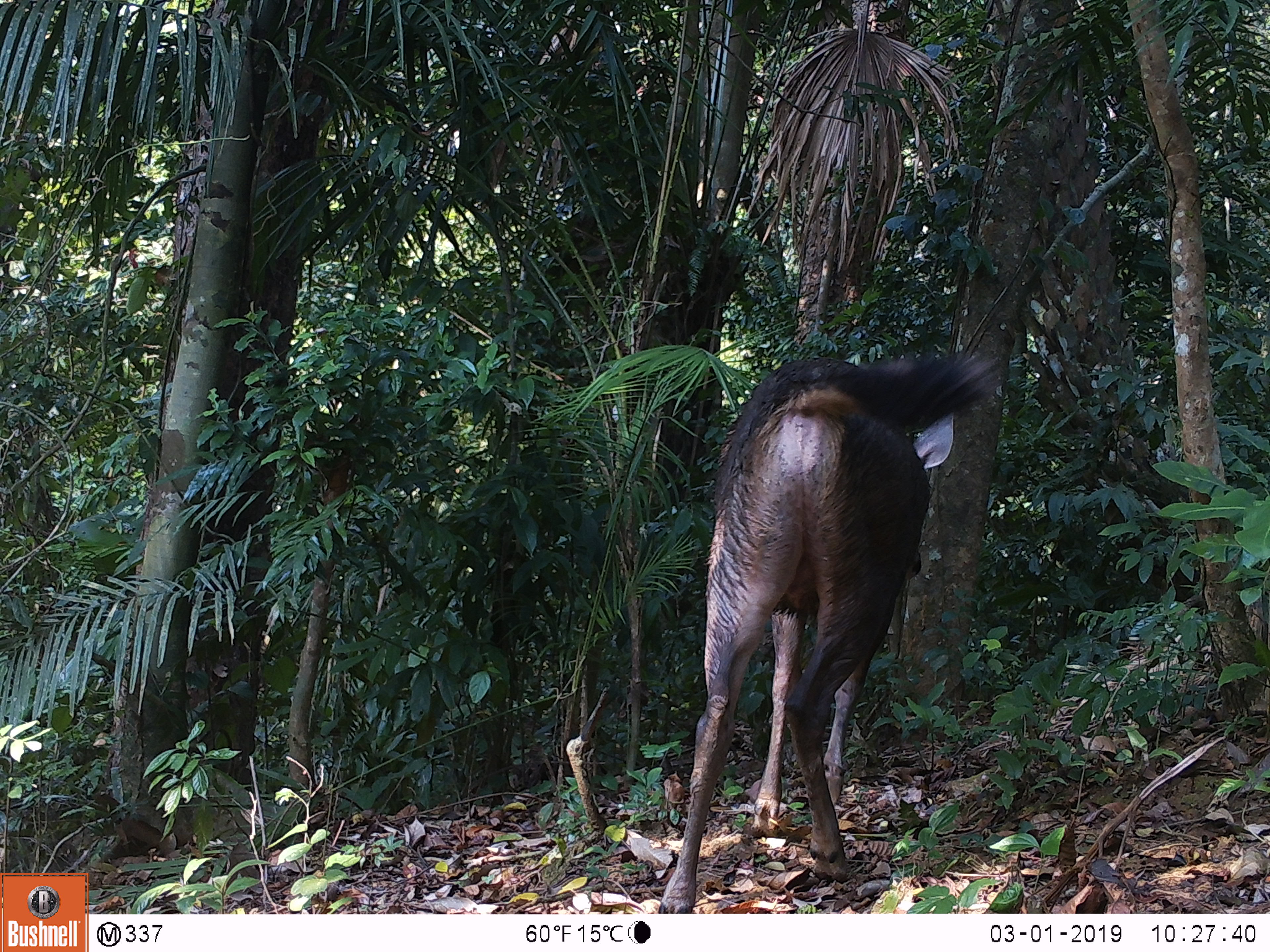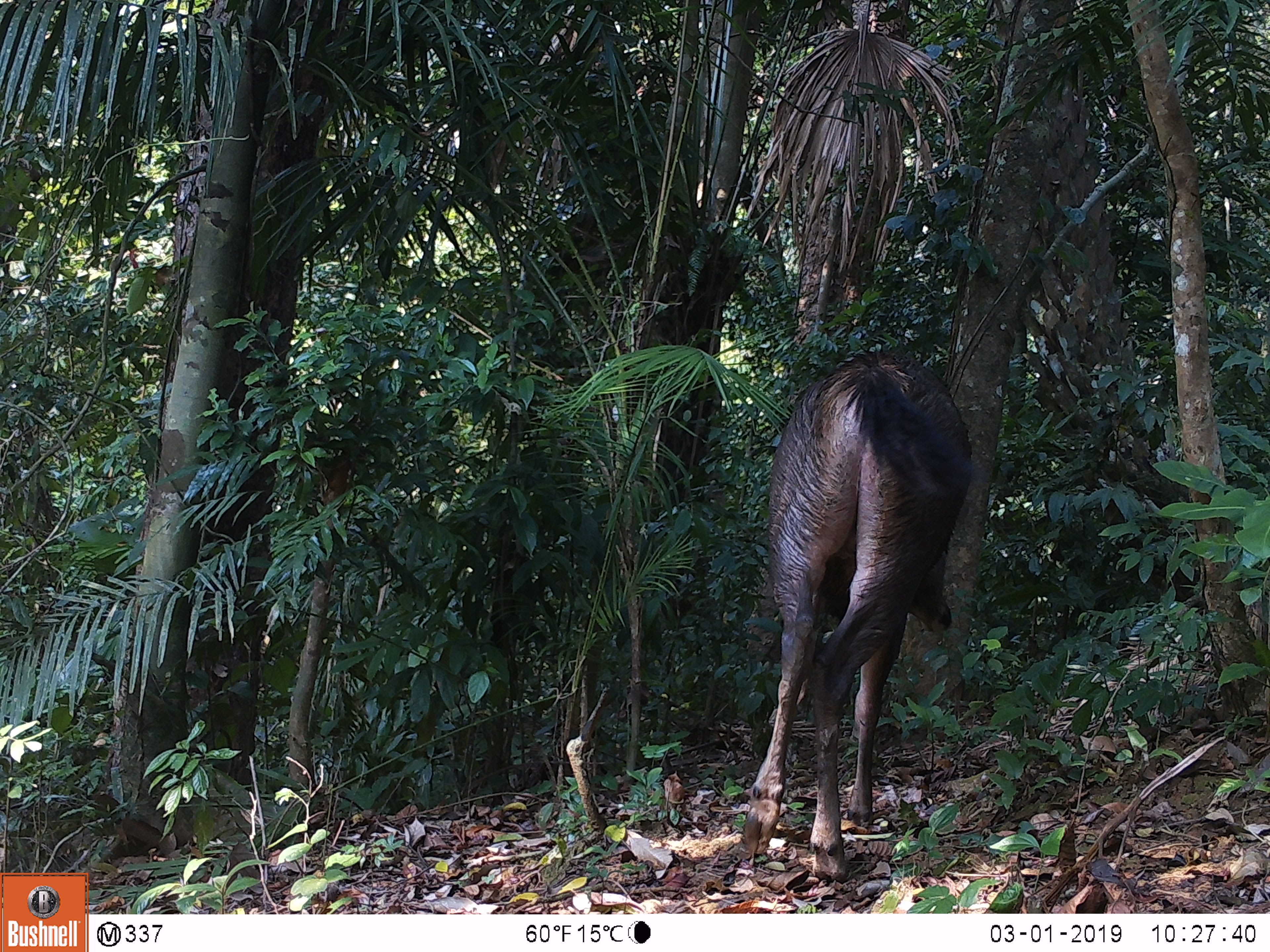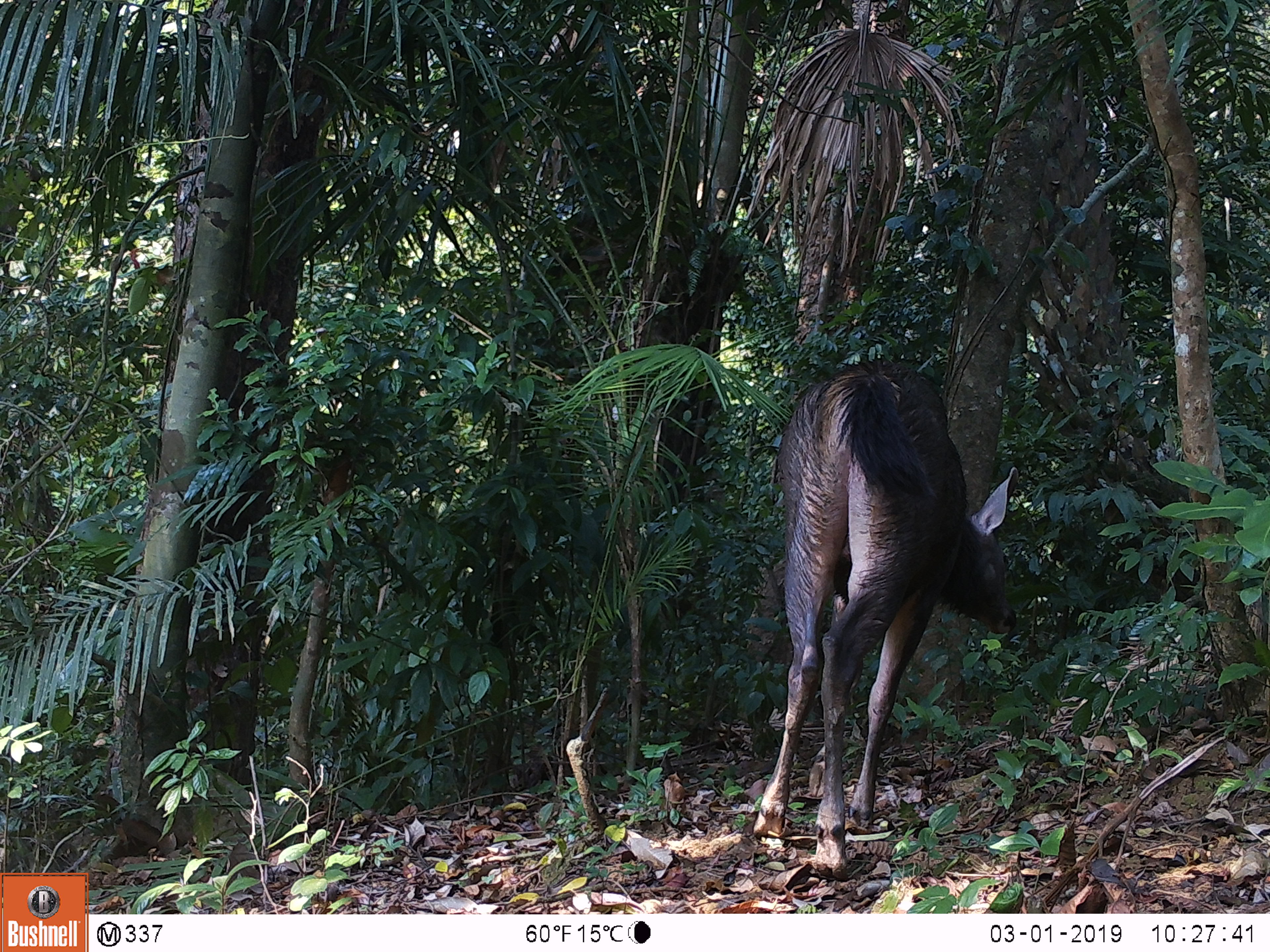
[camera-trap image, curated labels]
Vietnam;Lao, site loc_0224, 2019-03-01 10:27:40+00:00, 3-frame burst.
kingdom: Animalia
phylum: Chordata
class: Mammalia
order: Artiodactyla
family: Cervidae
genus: Rusa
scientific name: Rusa unicolor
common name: sambar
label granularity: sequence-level